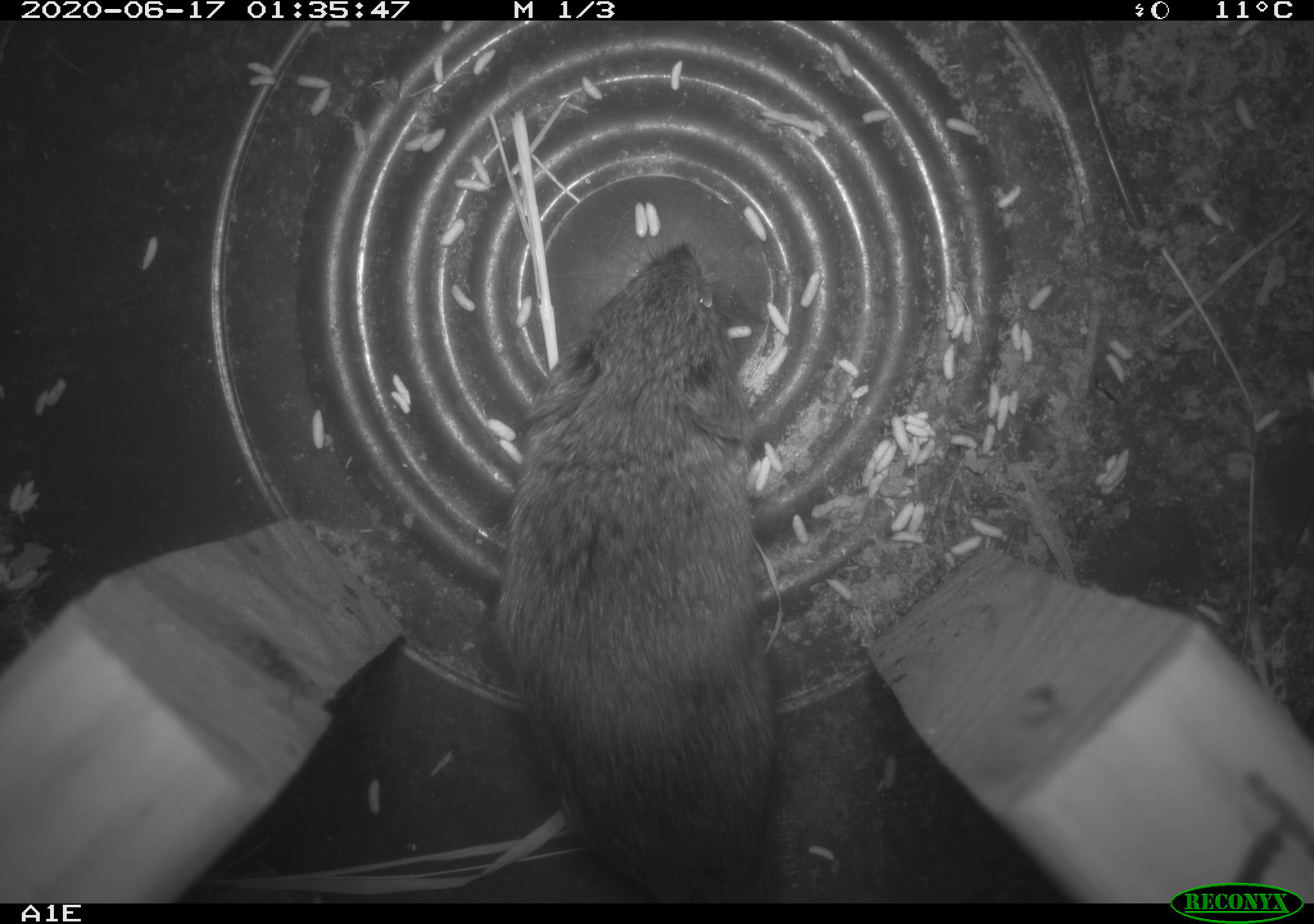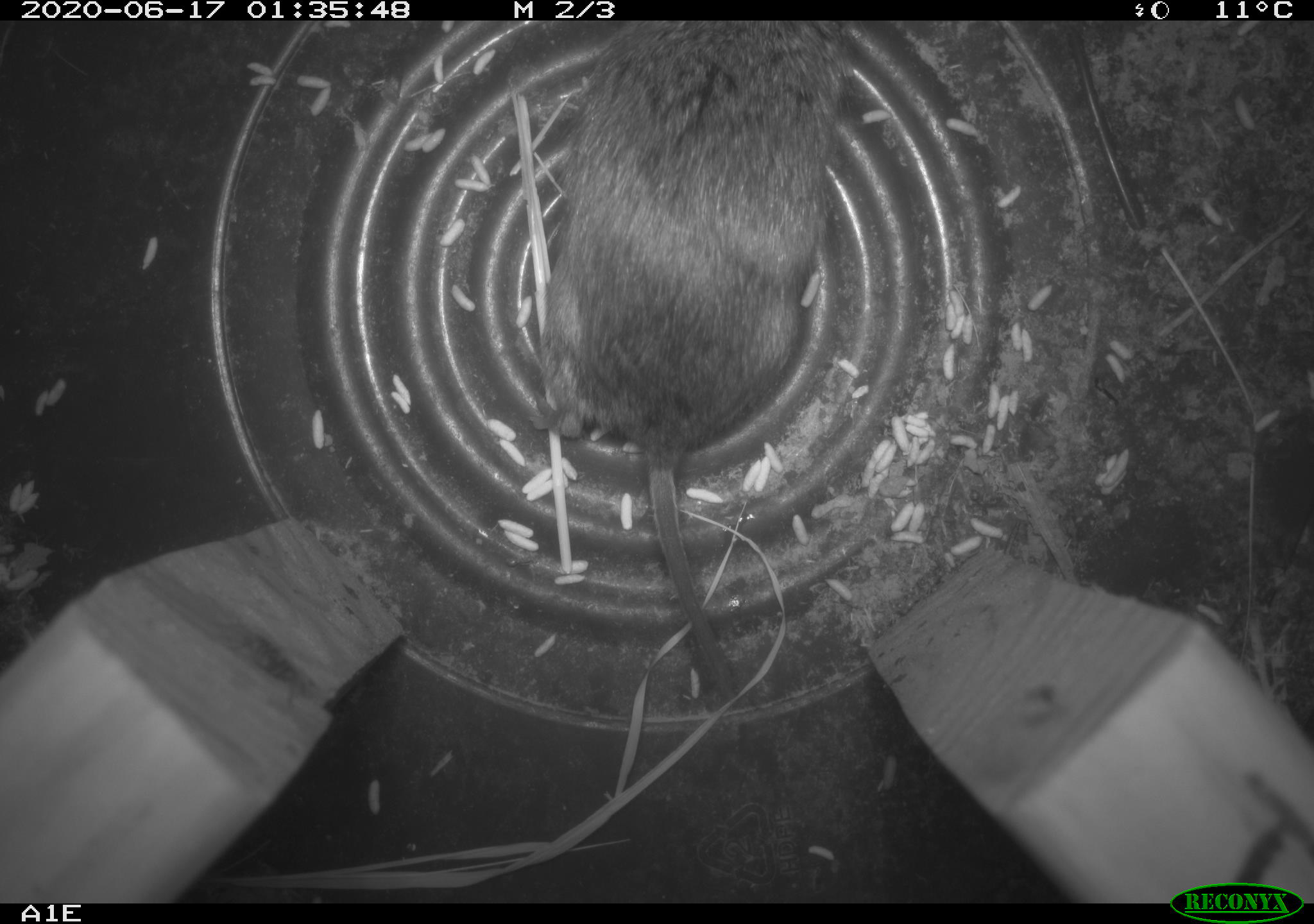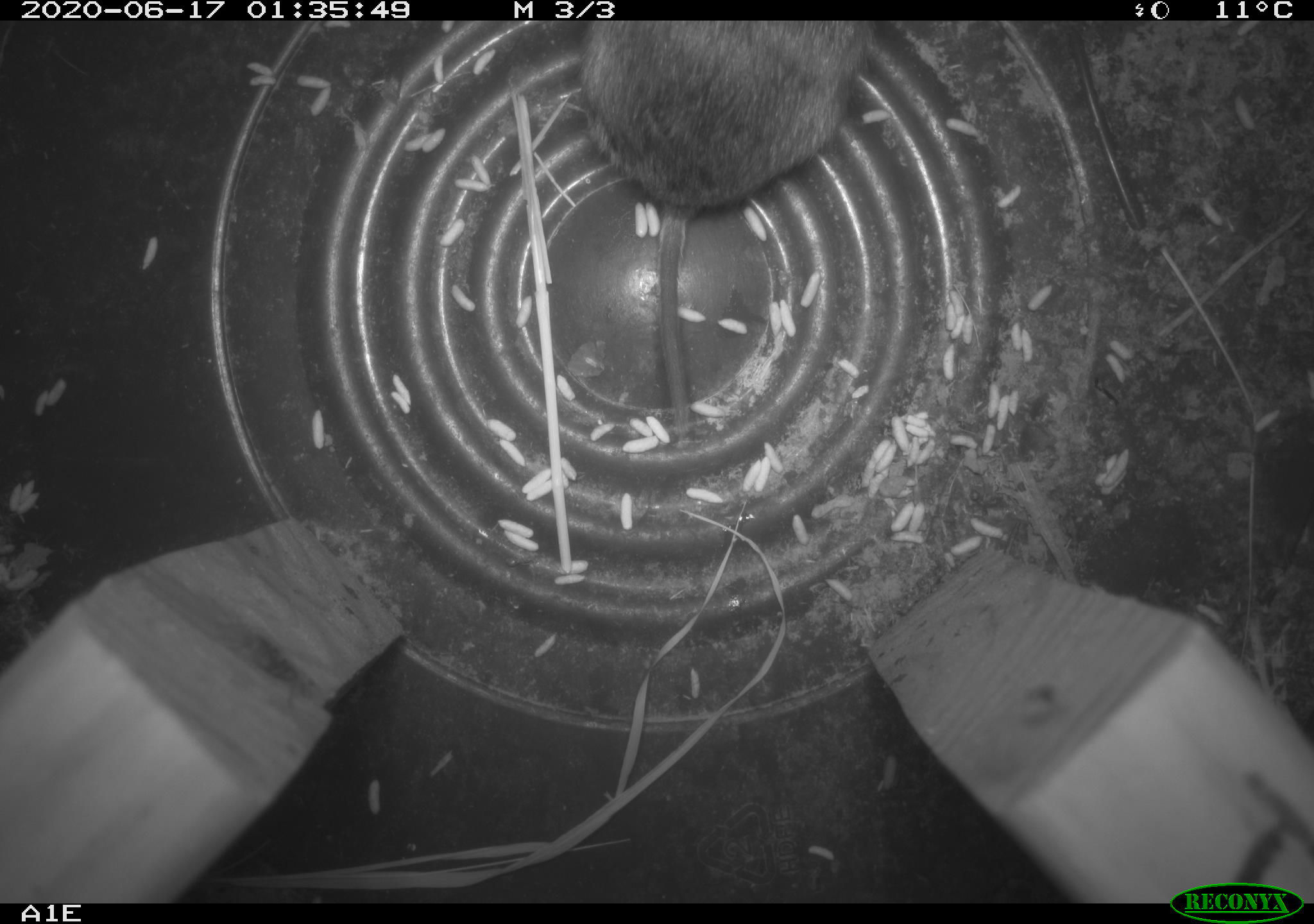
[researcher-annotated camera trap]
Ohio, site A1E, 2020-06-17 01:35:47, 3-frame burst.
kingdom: Animalia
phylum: Chordata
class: Mammalia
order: Rodentia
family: Cricetidae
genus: Microtus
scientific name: Microtus pennsylvanicus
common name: meadow vole